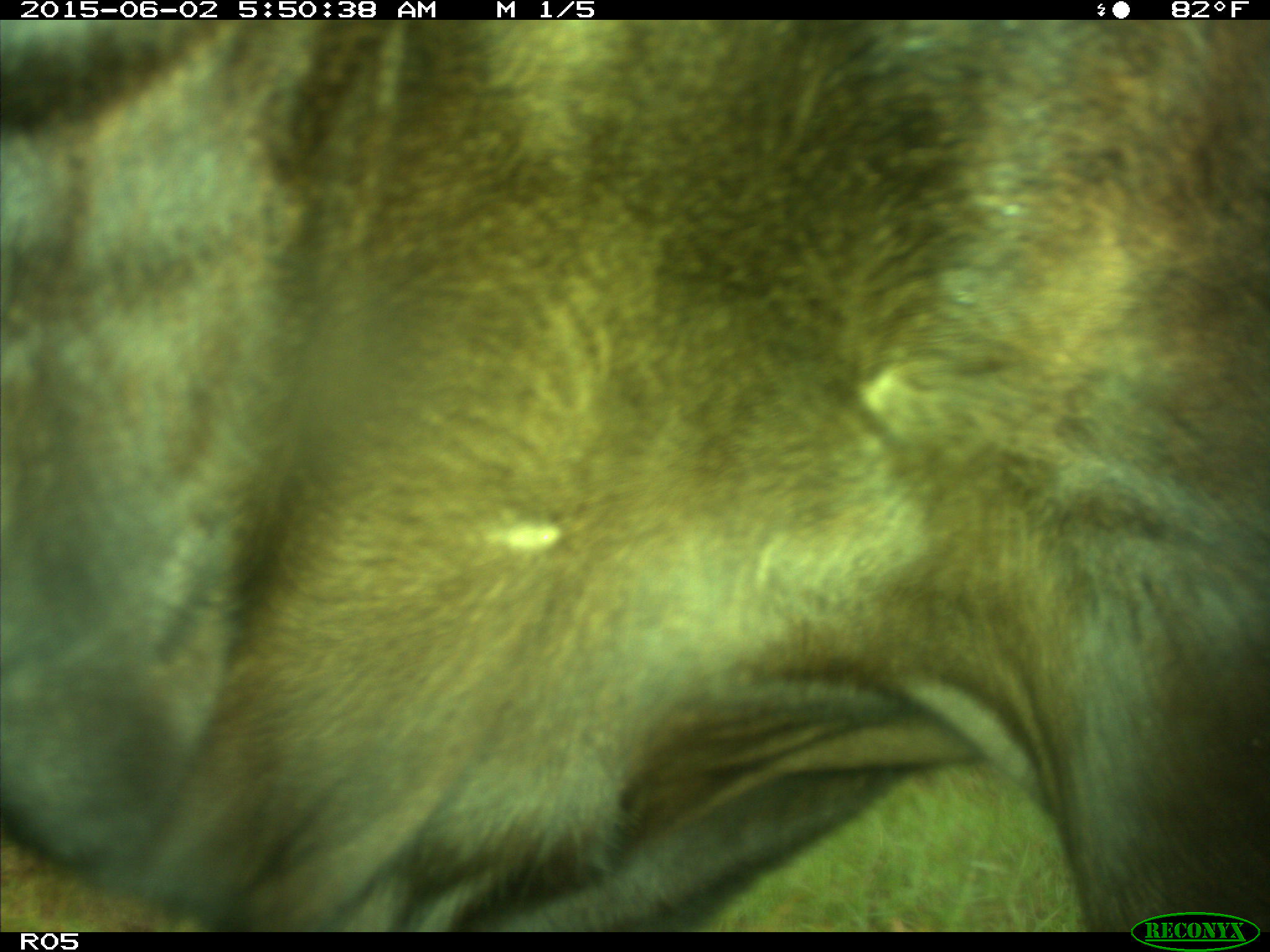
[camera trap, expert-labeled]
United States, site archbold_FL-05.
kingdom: Animalia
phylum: Chordata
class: Mammalia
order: Artiodactyla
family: Bovidae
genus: Bos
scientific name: Bos taurus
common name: domestic cow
Bos taurus (domestic cow).